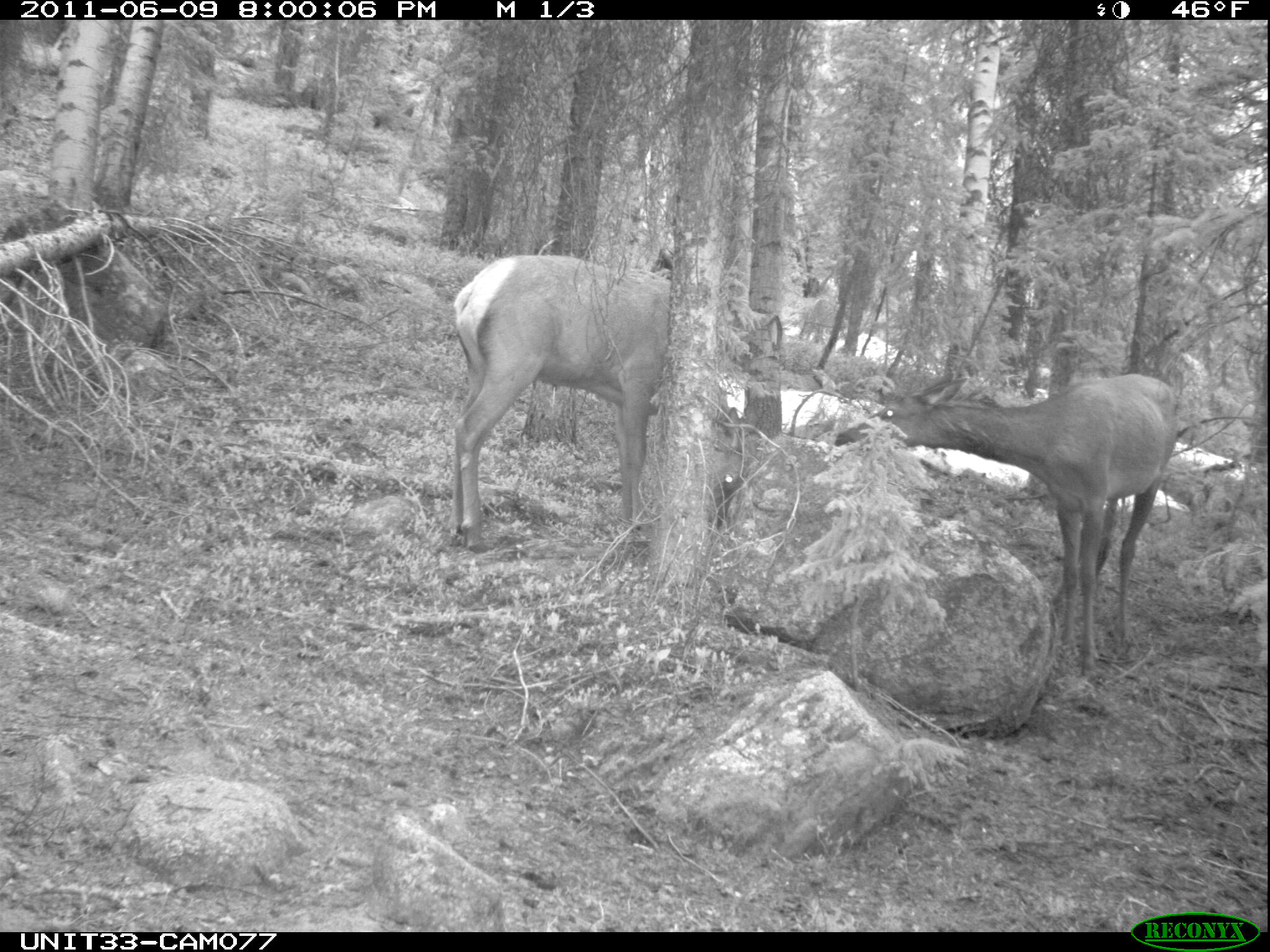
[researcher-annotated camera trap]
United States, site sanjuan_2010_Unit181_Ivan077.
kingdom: Animalia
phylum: Chordata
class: Mammalia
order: Artiodactyla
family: Cervidae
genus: Cervus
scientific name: Cervus elaphus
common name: red deer